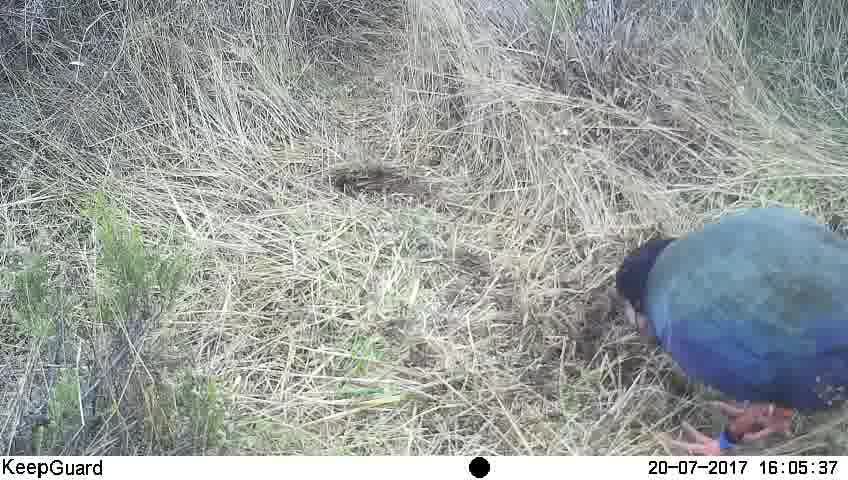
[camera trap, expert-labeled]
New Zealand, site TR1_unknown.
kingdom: Animalia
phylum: Chordata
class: Aves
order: Gruiformes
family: Rallidae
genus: Porphyrio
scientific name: Porphyrio mantelli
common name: takahe